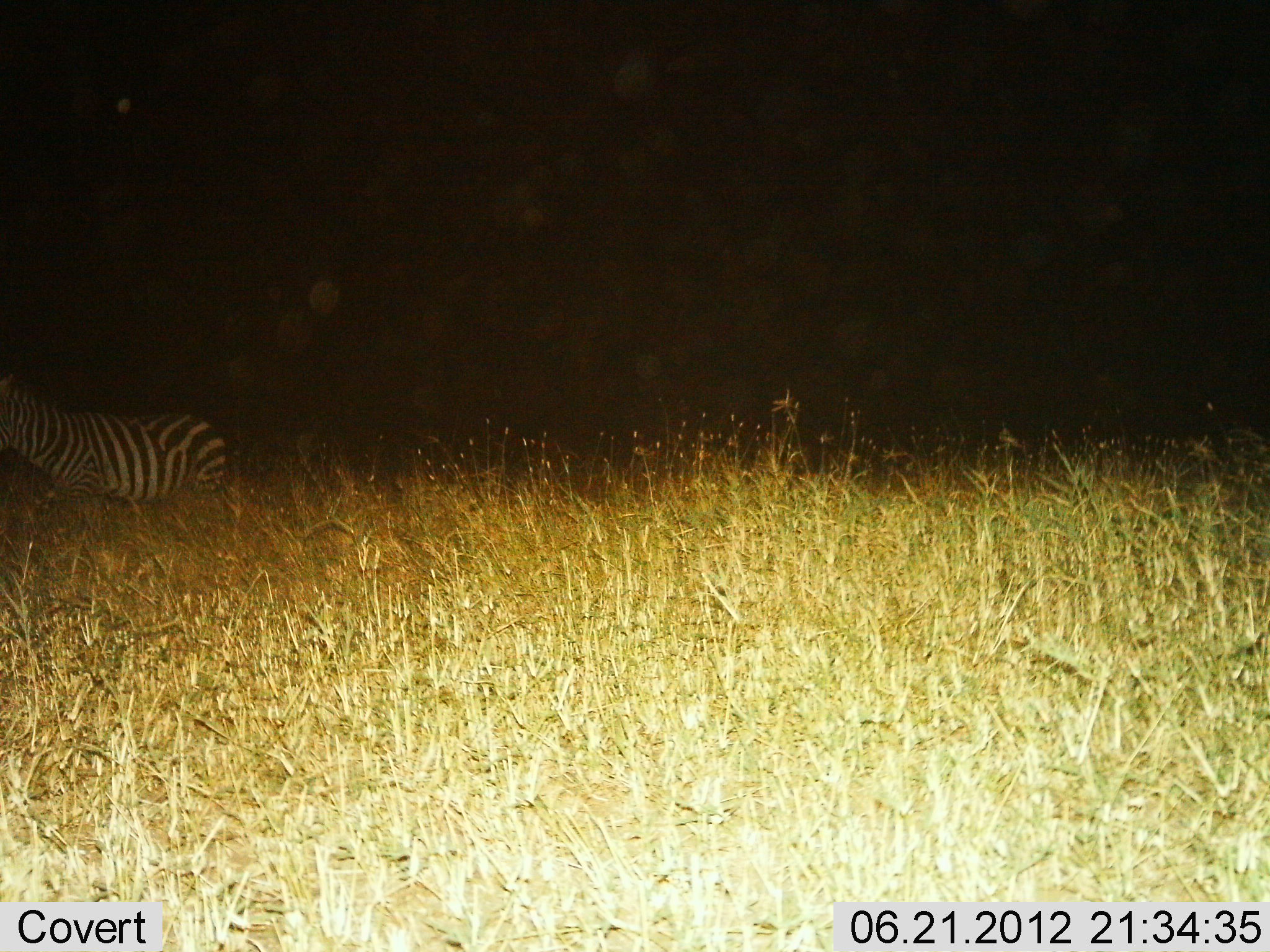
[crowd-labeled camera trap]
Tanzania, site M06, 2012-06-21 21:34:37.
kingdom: Animalia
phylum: Chordata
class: Mammalia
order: Perissodactyla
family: Equidae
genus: Equus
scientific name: Equus quagga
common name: plains zebra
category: zebra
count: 1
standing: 50%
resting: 10%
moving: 40%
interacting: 0%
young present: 0%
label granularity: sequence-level